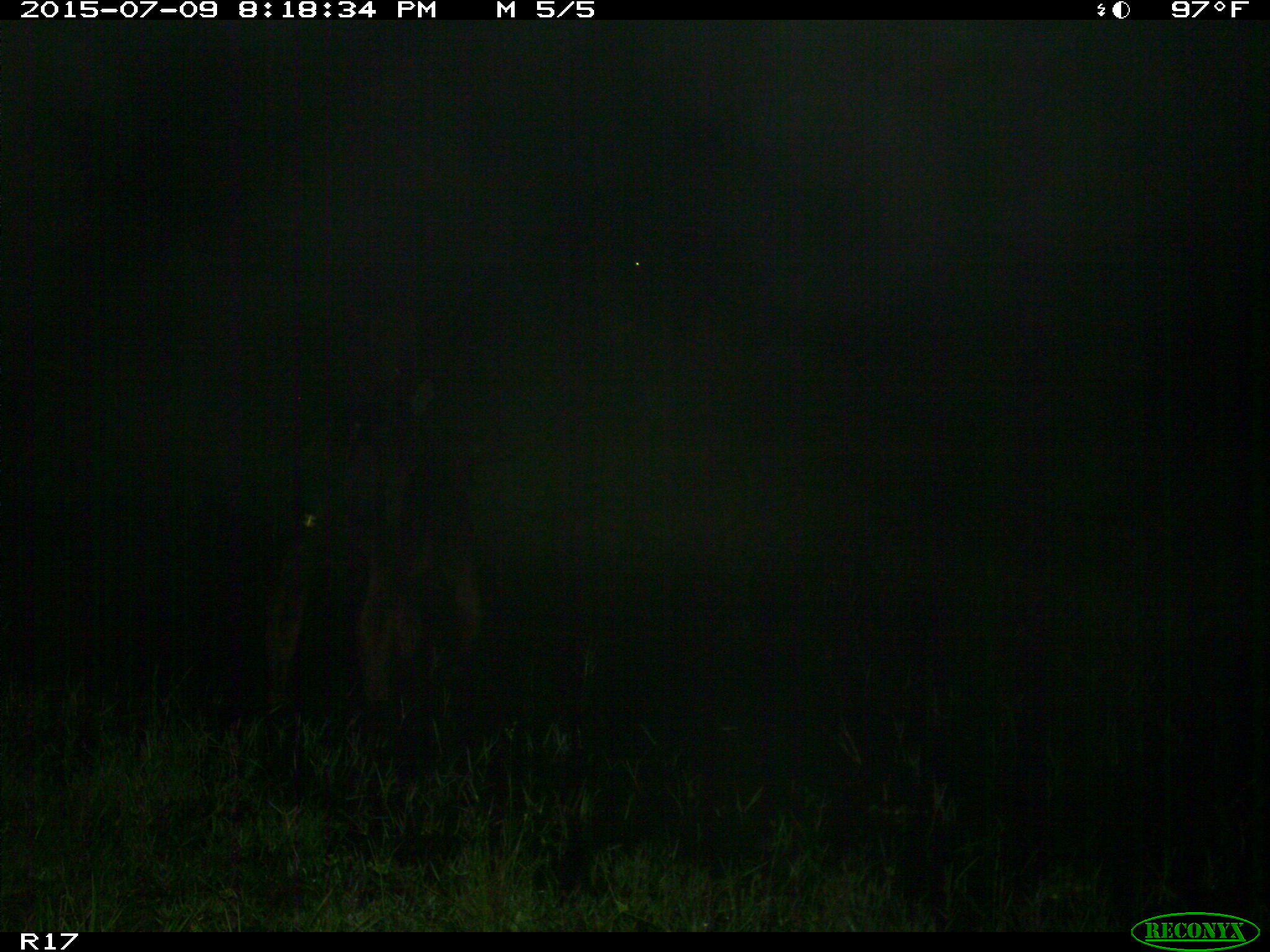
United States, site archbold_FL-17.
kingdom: Animalia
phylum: Chordata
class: Mammalia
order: Artiodactyla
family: Bovidae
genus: Bos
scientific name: Bos taurus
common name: domestic cow